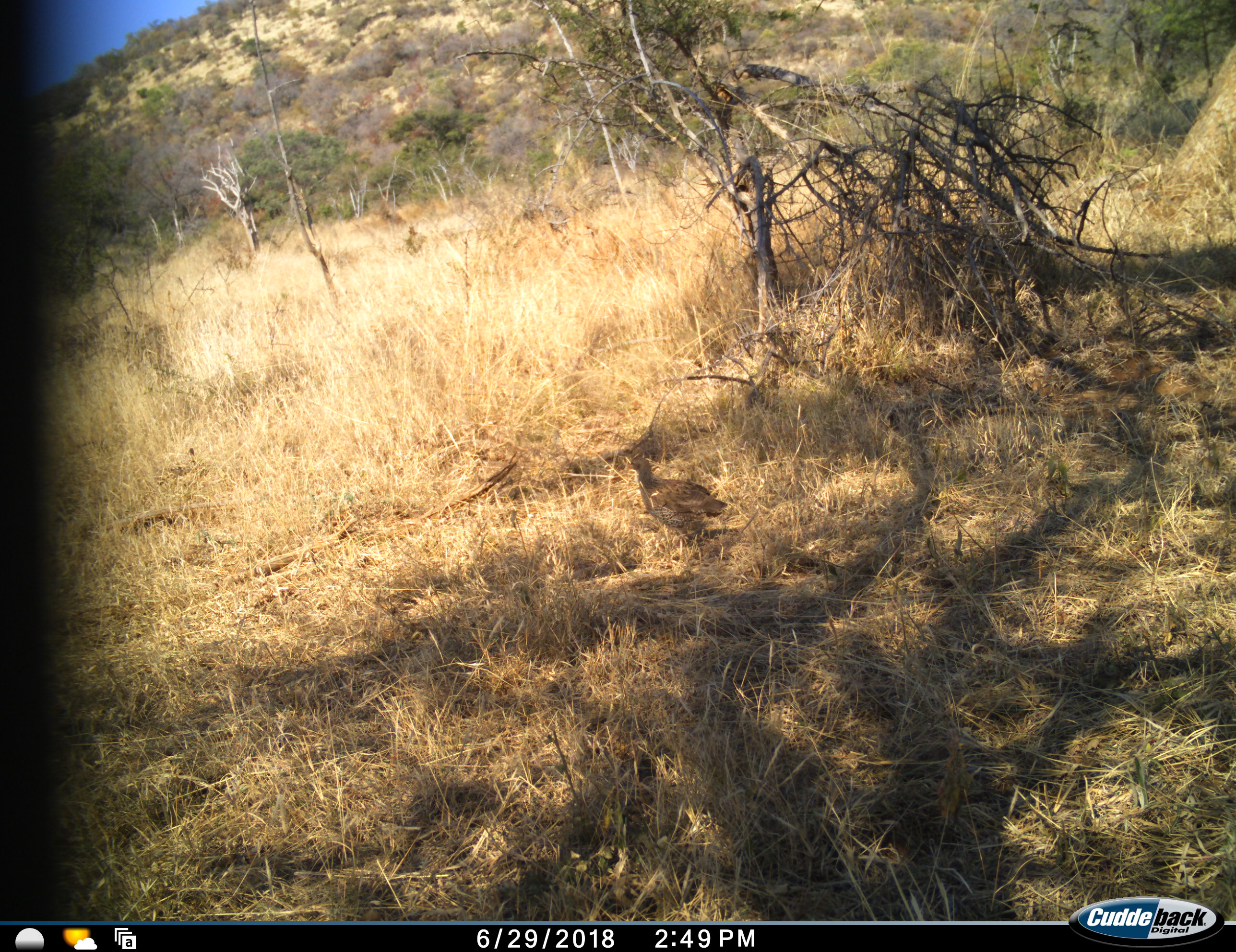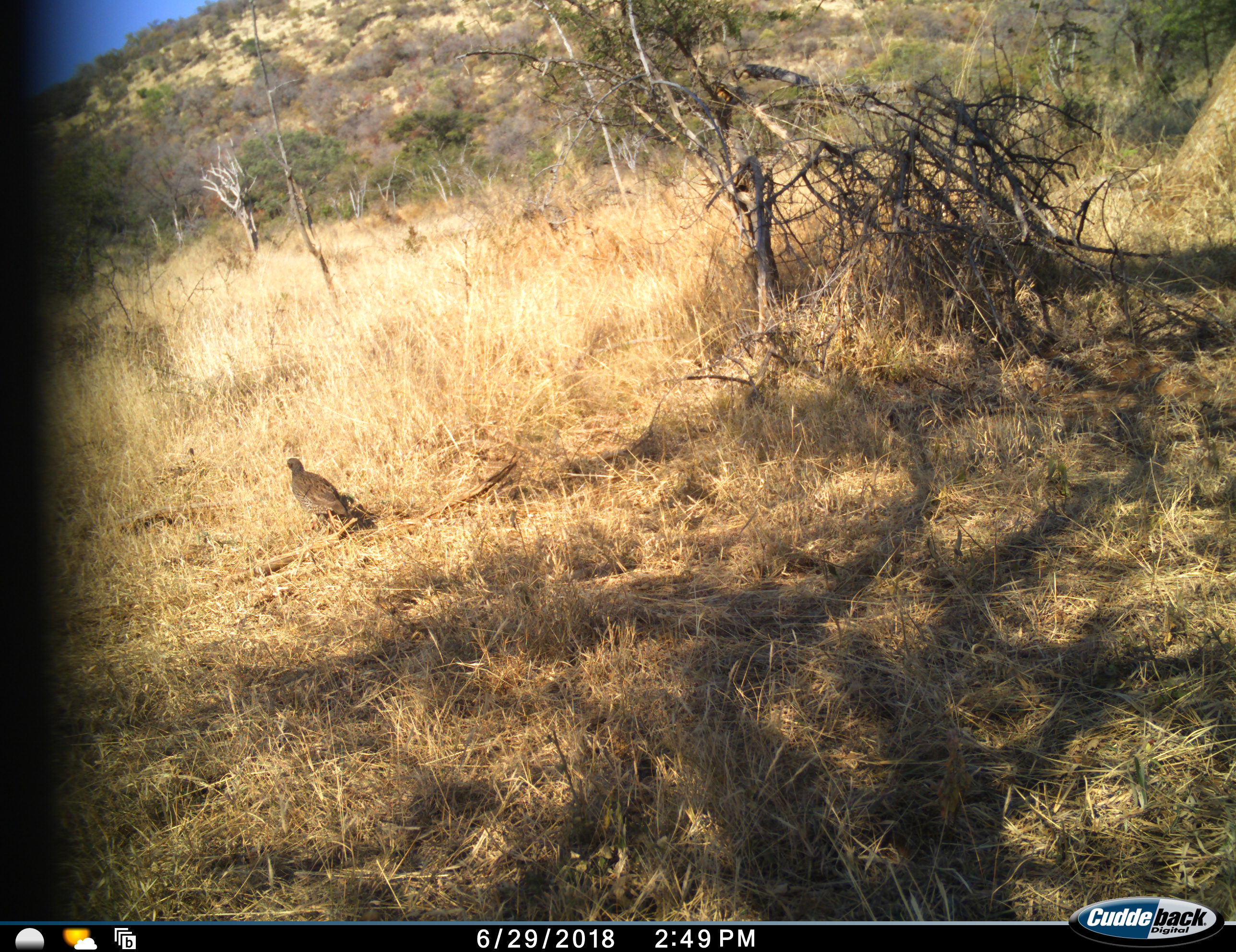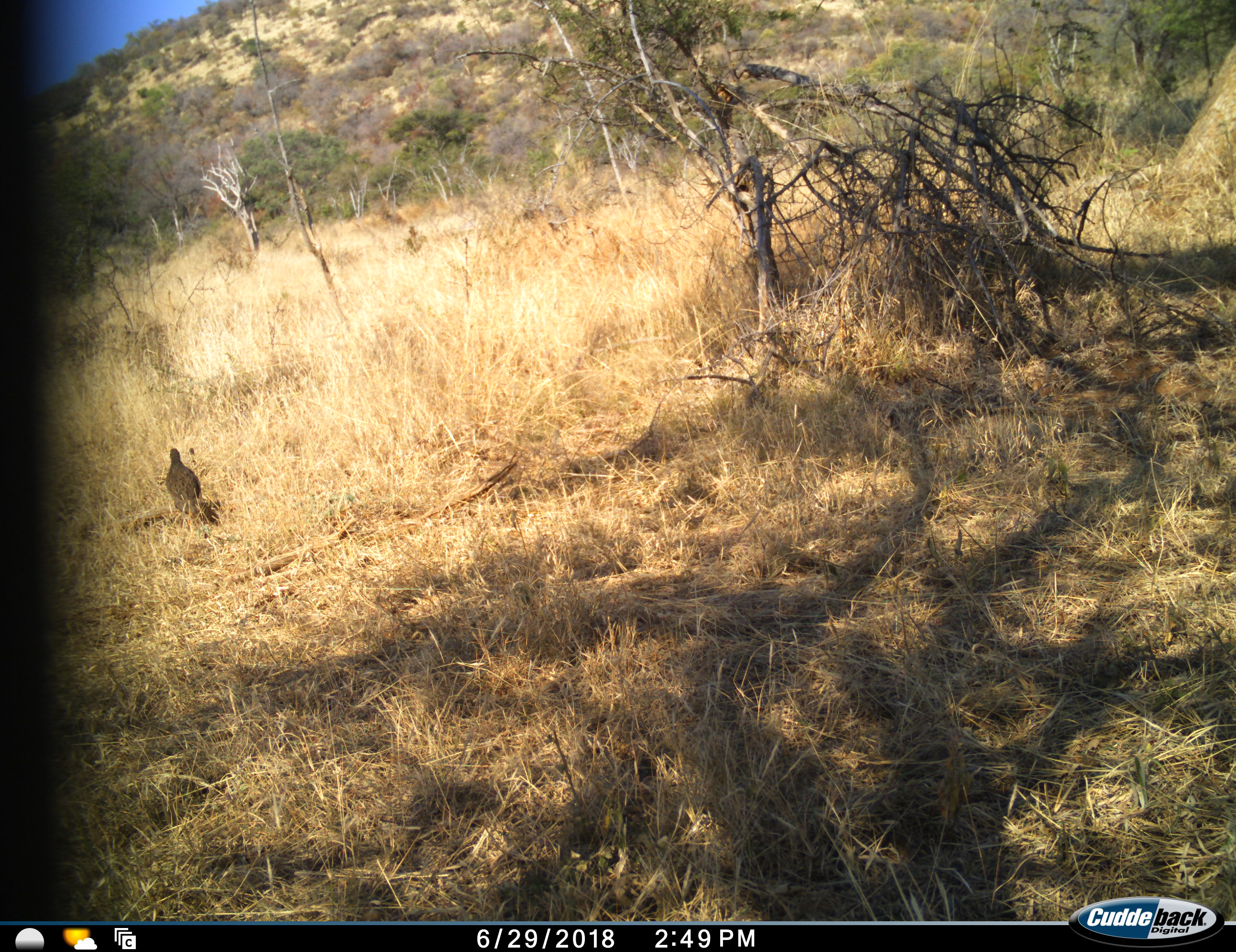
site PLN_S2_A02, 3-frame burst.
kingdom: Animalia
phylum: Chordata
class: Aves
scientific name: Aves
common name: bird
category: birdother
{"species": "birdother (bird) (Aves)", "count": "1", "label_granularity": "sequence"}